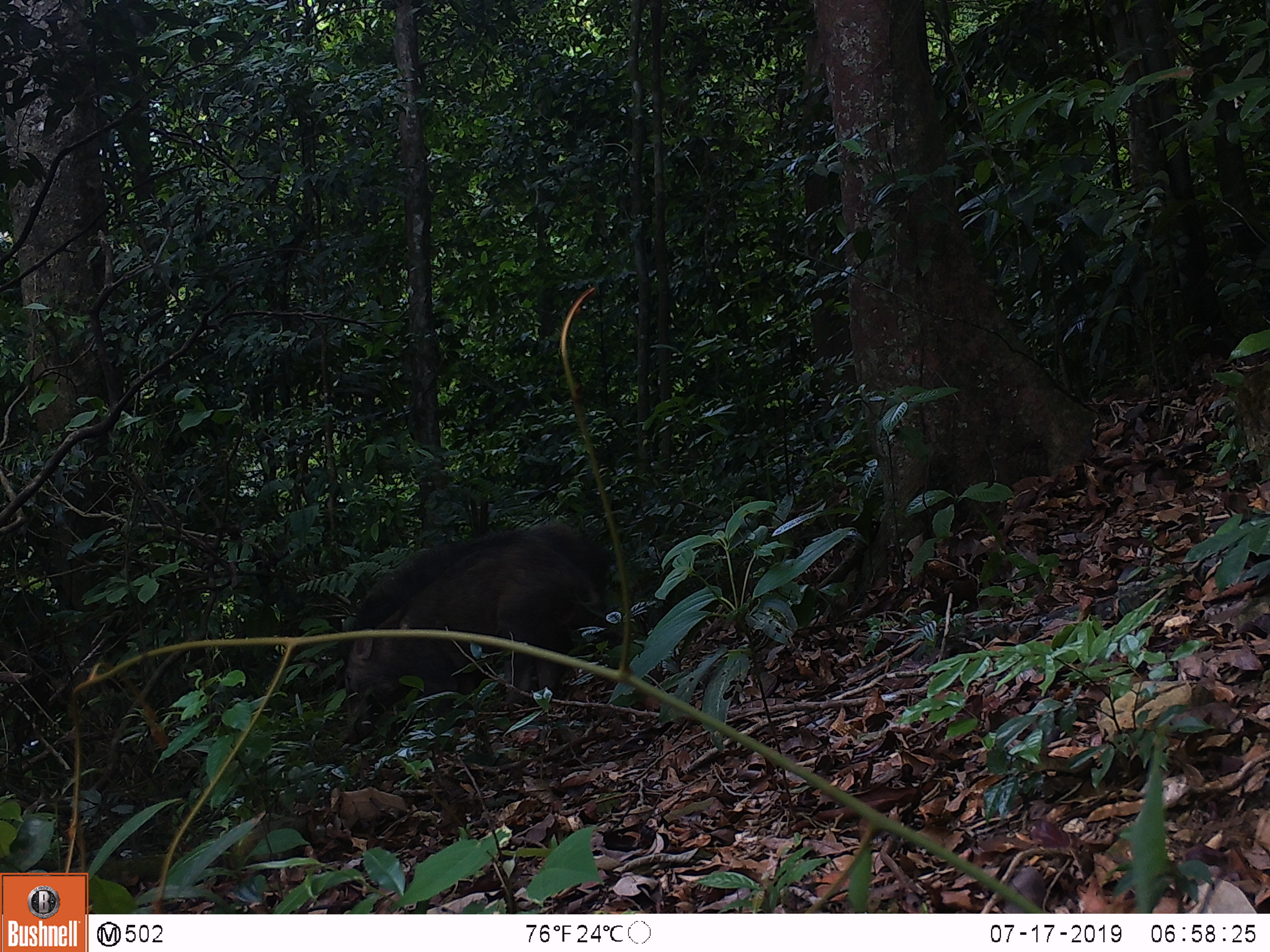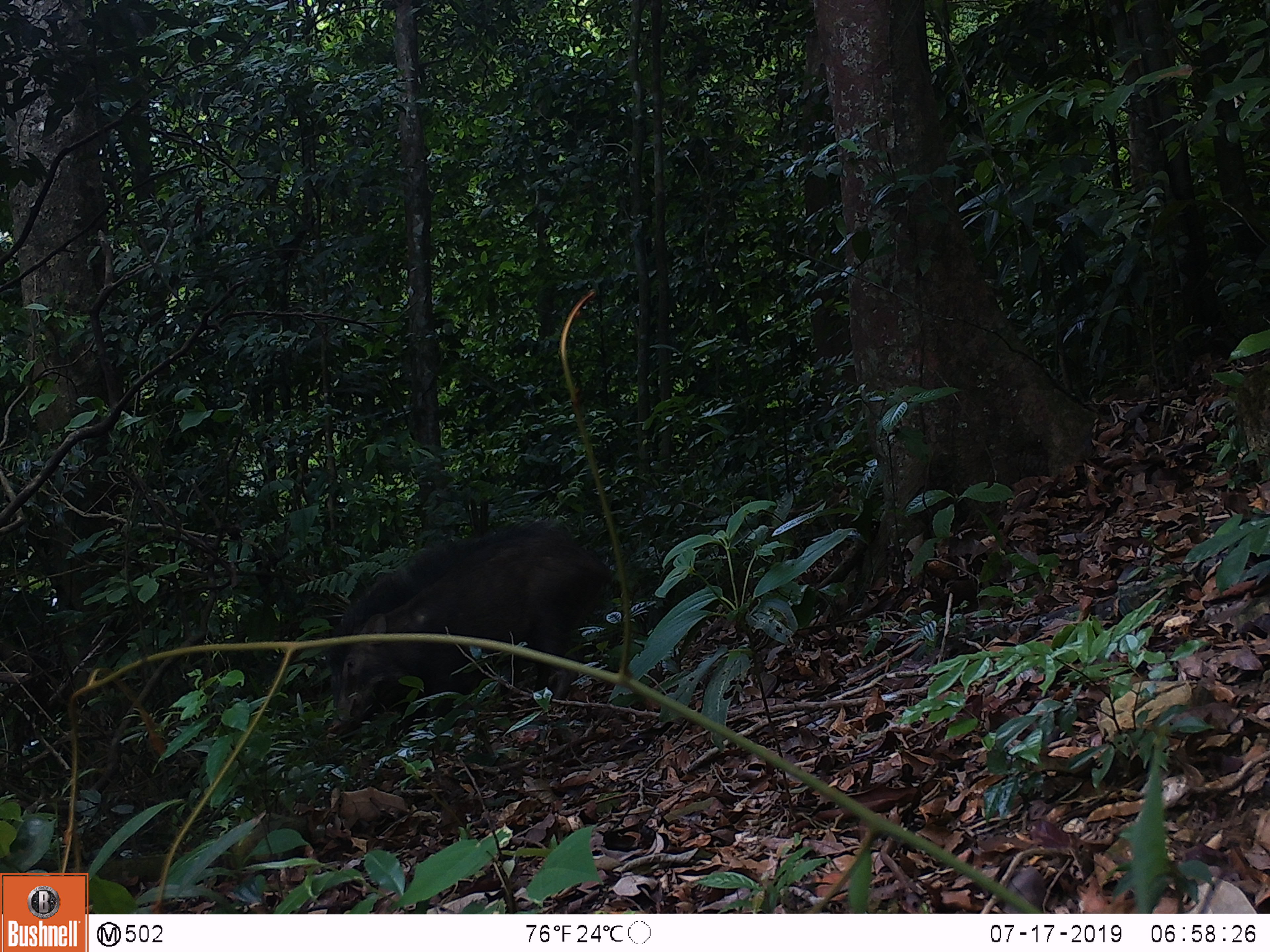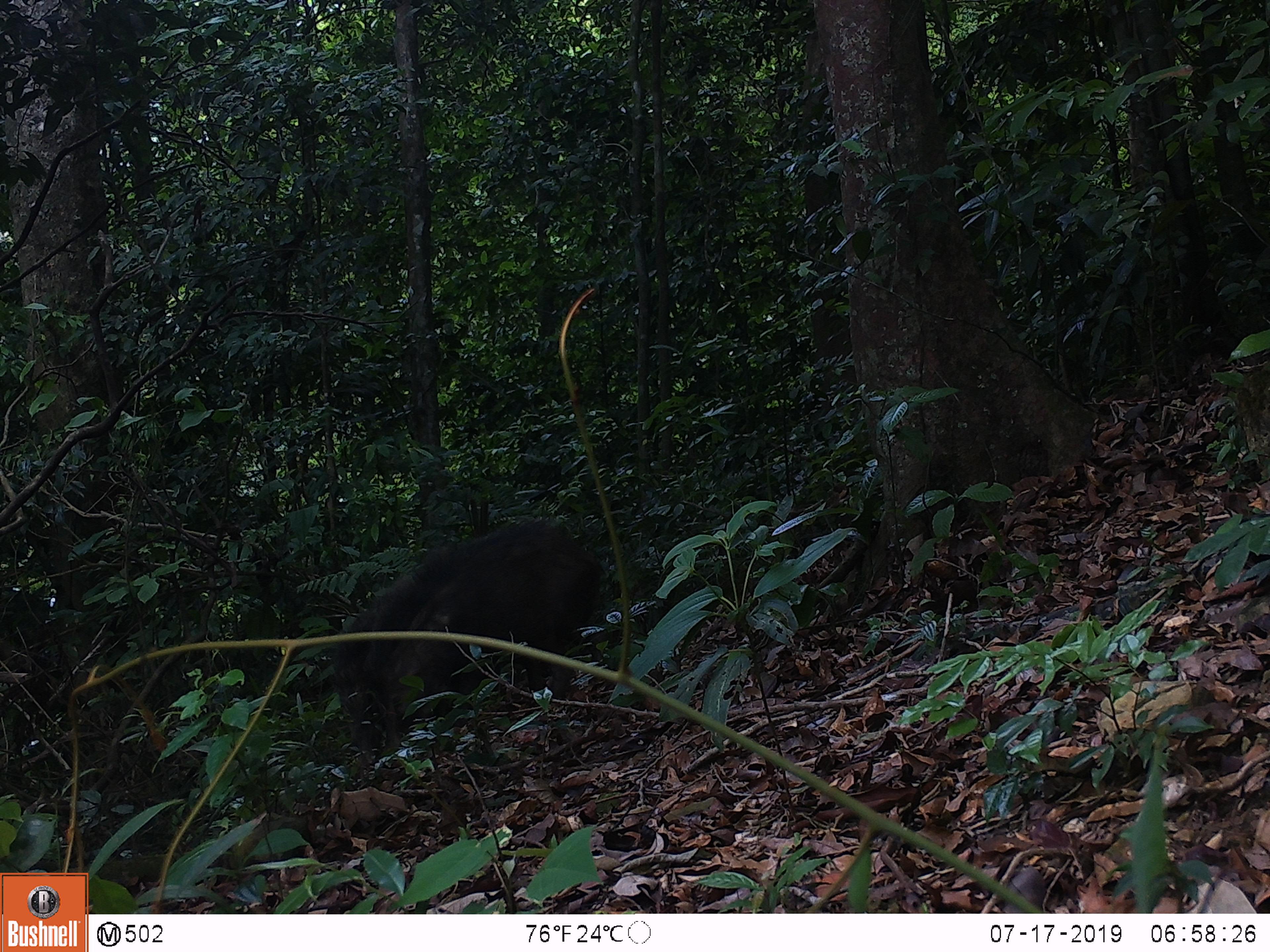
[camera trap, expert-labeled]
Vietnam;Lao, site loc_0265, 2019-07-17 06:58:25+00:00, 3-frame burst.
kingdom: Animalia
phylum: Chordata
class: Mammalia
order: Artiodactyla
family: Suidae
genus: Sus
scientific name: Sus scrofa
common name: eurasian wild pig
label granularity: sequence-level